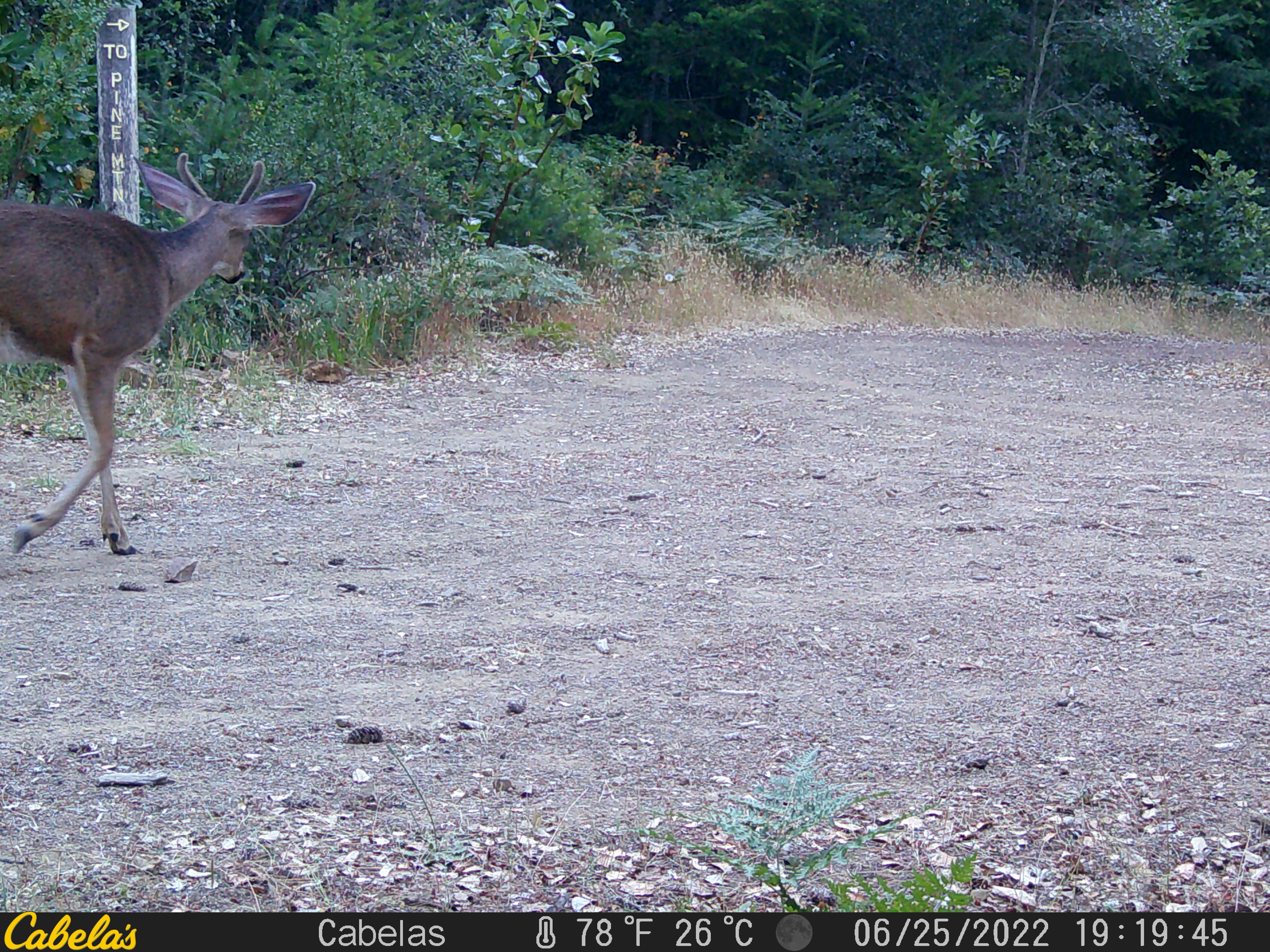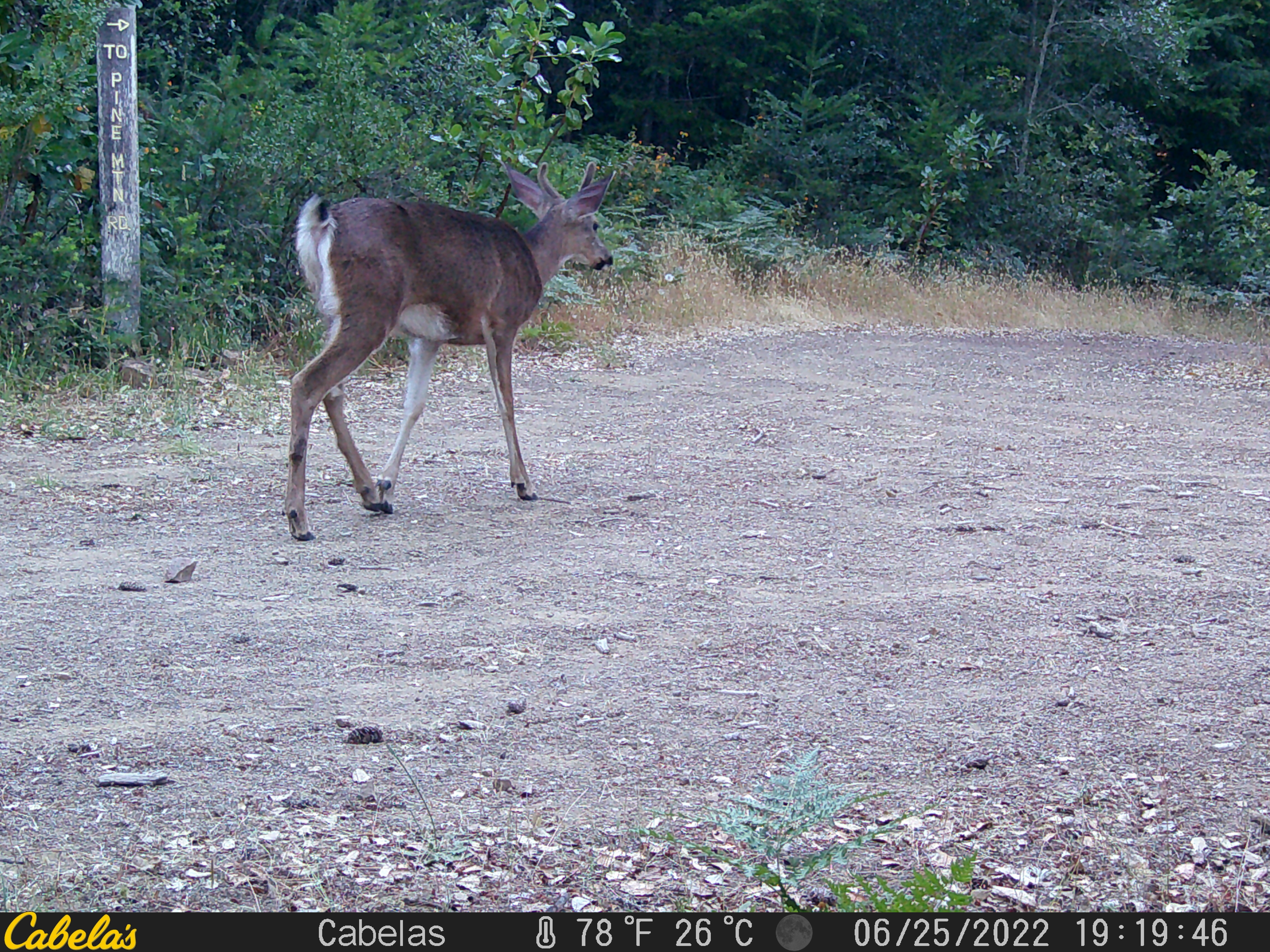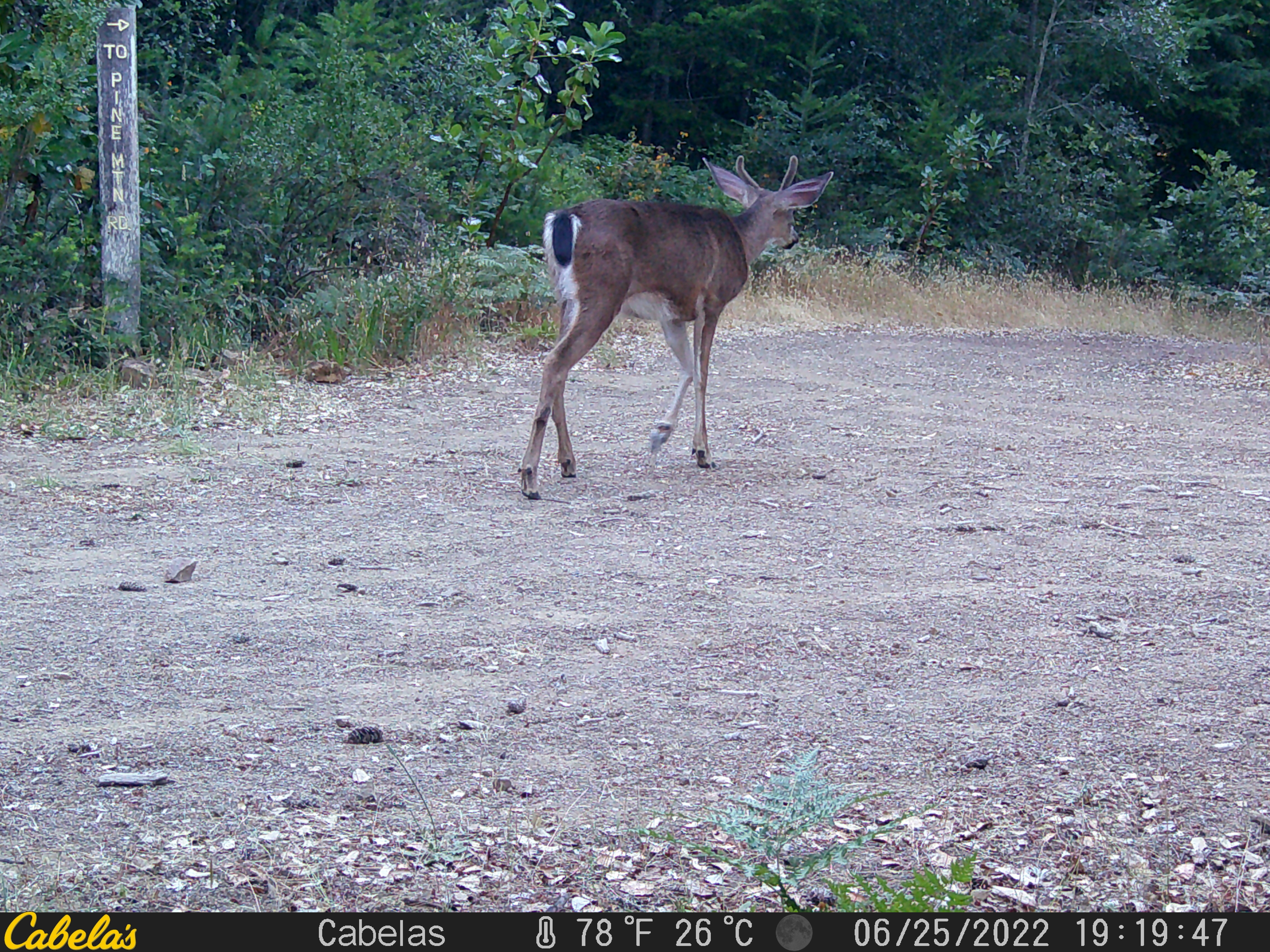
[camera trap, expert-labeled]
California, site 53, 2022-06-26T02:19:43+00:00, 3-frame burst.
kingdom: Animalia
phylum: Chordata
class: Mammalia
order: Artiodactyla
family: Cervidae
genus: Odocoileus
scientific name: Odocoileus hemionus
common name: mule deer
Mule deer (Odocoileus hemionus).